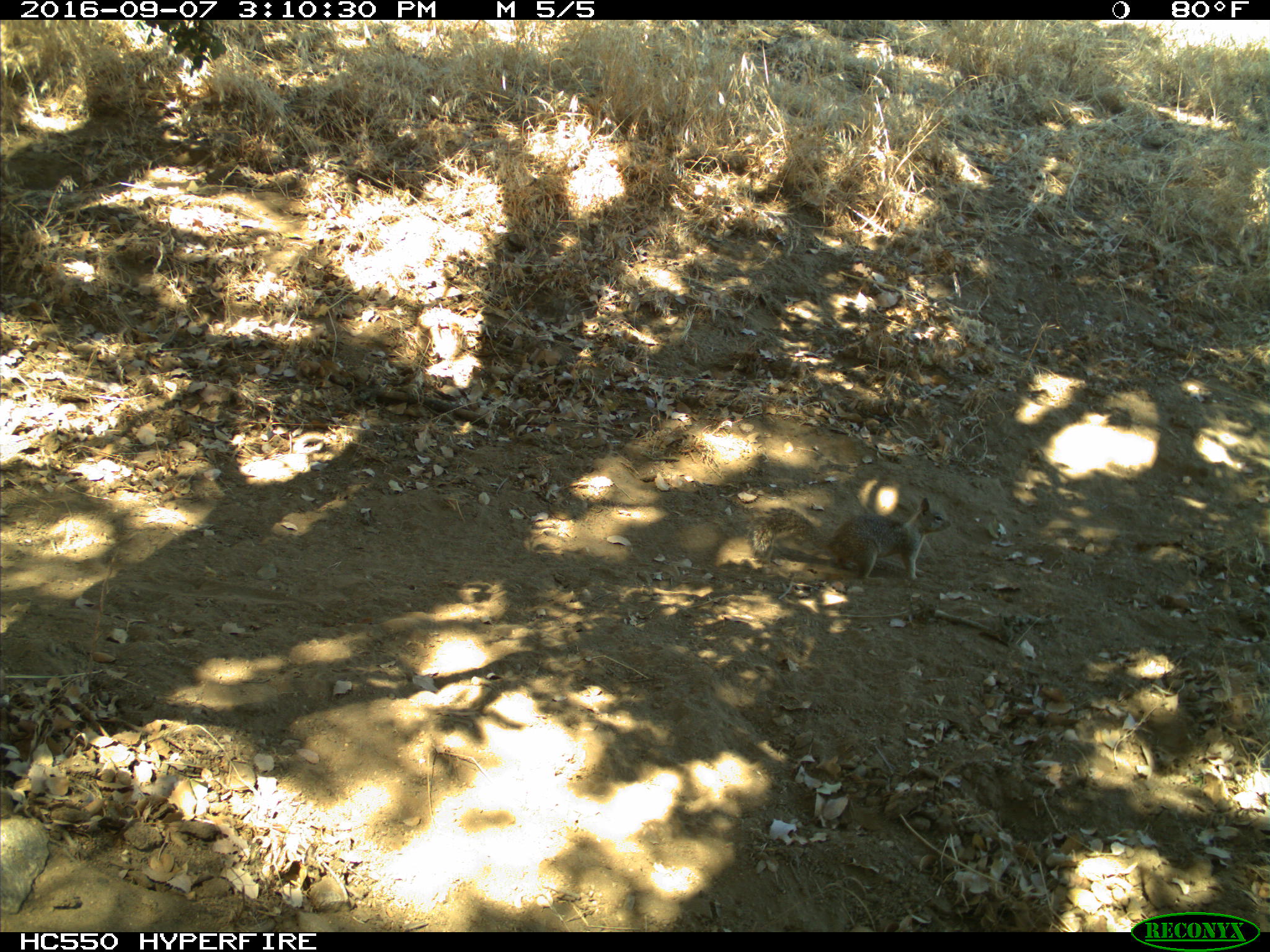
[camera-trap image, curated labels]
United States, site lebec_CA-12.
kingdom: Animalia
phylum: Chordata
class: Mammalia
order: Rodentia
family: Sciuridae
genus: Otospermophilus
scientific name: Otospermophilus beecheyi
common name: california ground squirrel